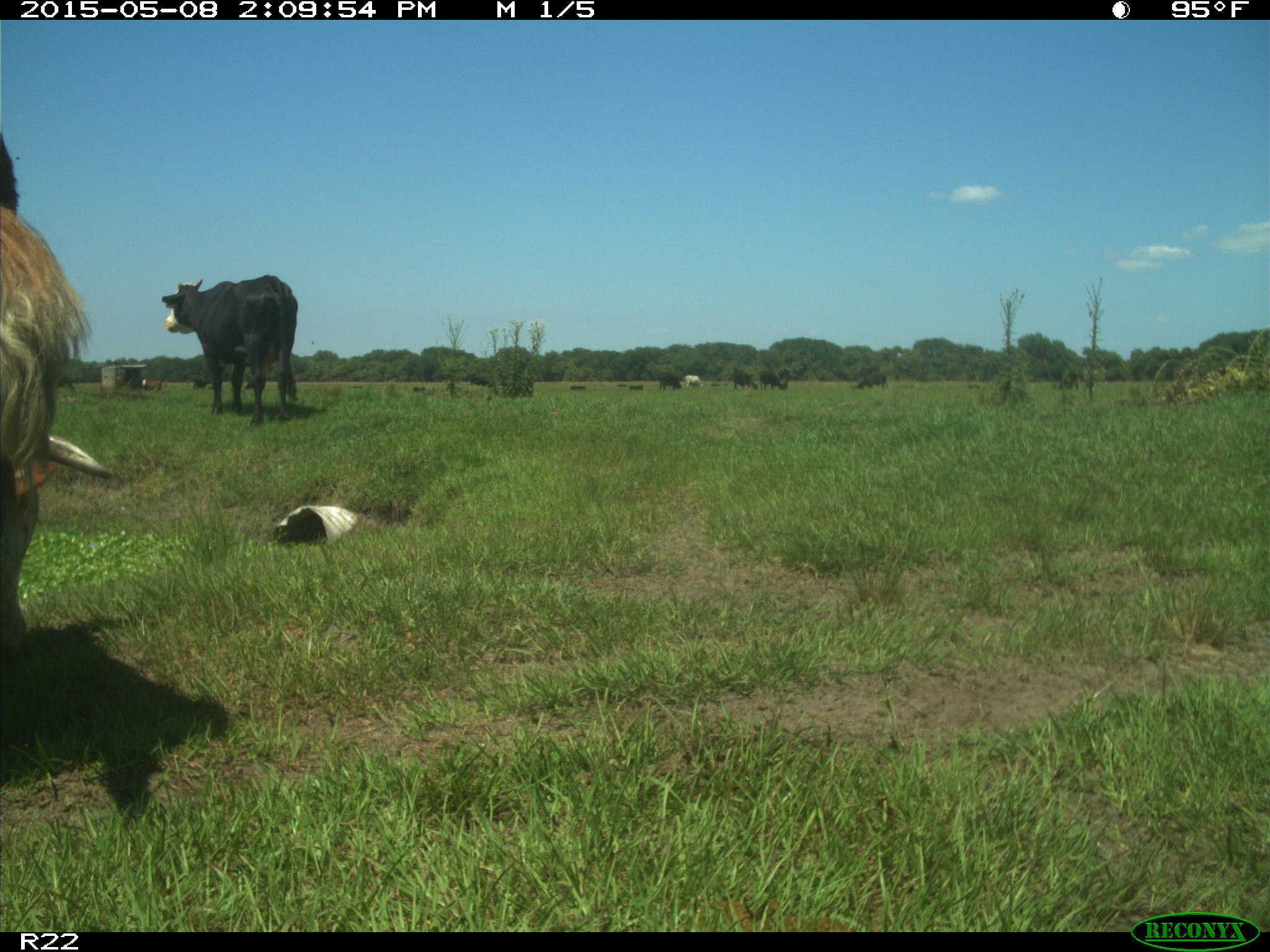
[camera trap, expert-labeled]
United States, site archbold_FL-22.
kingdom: Animalia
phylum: Chordata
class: Mammalia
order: Artiodactyla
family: Bovidae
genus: Bos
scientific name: Bos taurus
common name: domestic cow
Bos taurus (domestic cow).